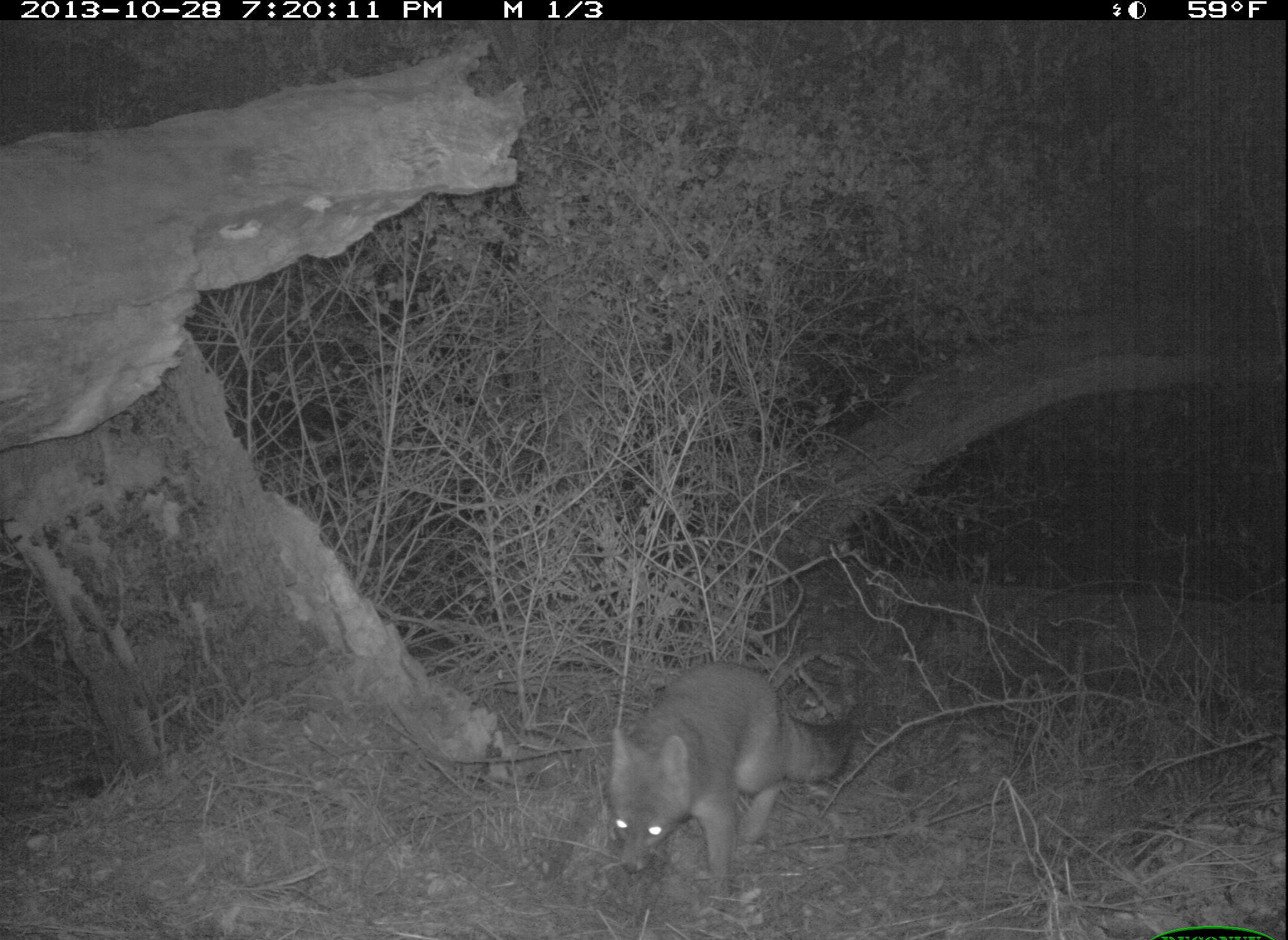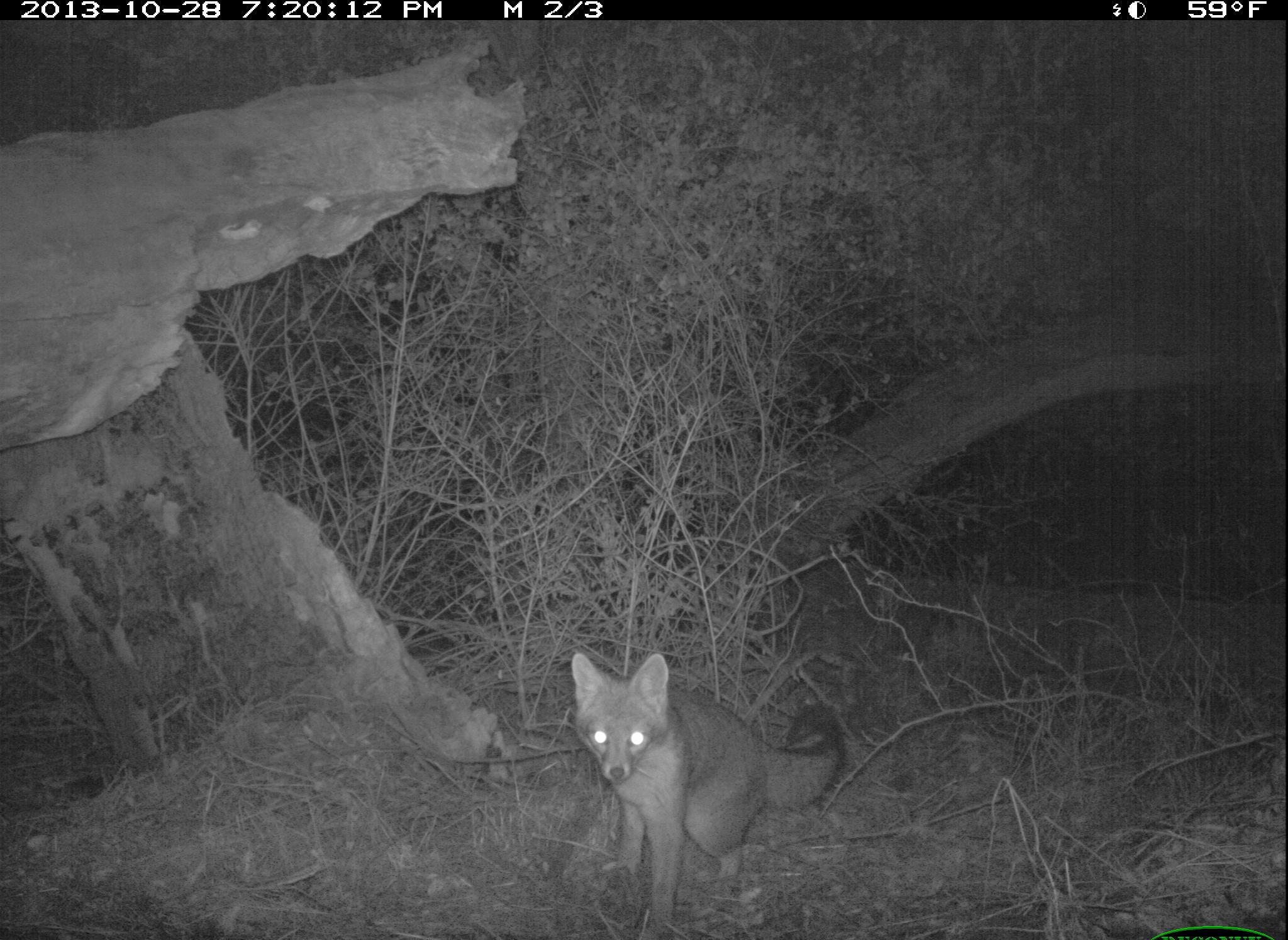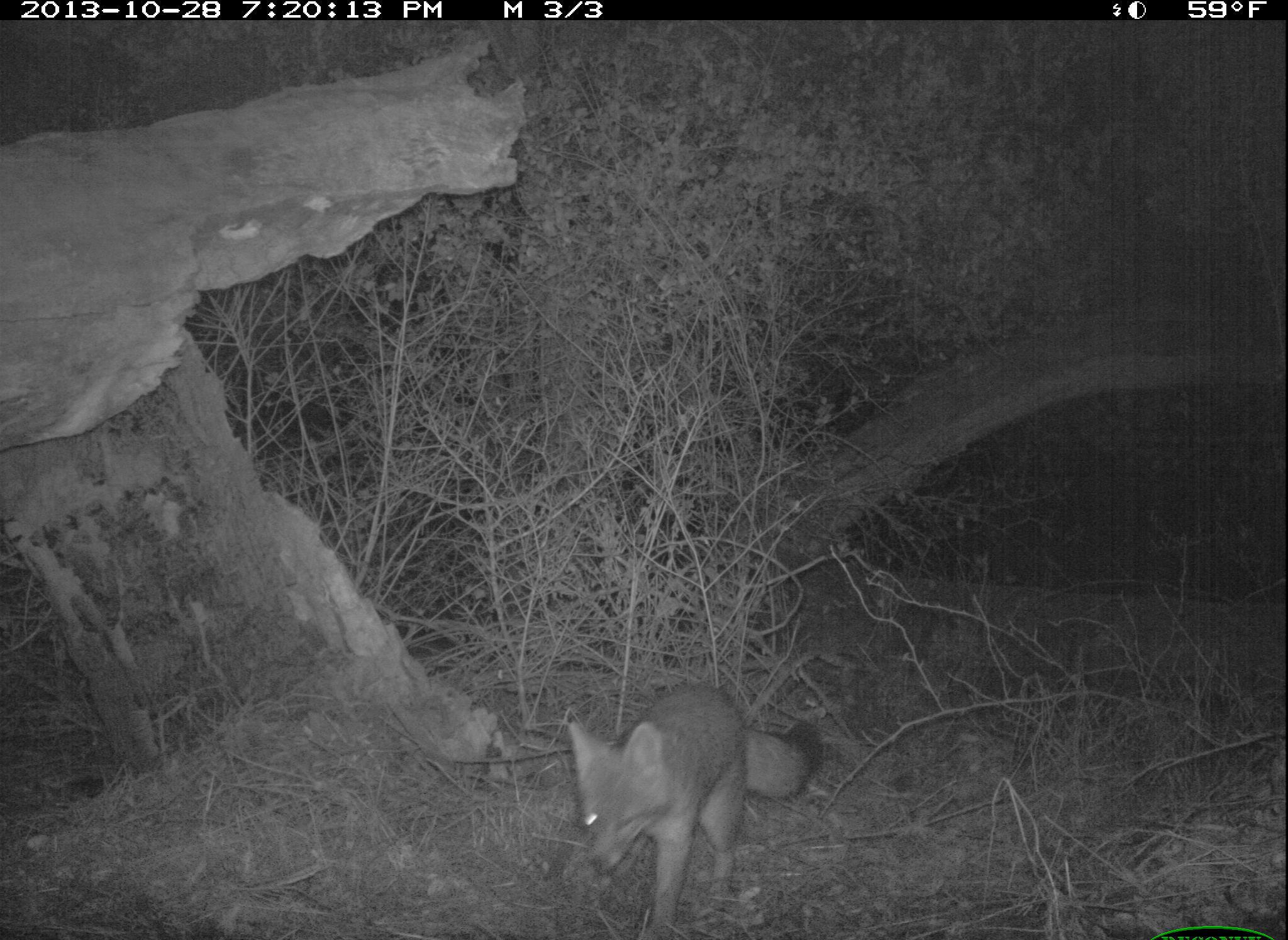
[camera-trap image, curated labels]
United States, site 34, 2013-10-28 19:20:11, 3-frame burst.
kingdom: Animalia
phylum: Chordata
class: Mammalia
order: Carnivora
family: Canidae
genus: Urocyon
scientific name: Urocyon cinereoargenteus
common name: gray fox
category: fox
Fox (gray fox) (Urocyon cinereoargenteus).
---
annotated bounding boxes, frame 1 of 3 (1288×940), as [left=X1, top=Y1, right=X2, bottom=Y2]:
fox: [left=606, top=661, right=862, bottom=889]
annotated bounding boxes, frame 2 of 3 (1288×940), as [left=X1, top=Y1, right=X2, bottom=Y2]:
fox: [left=570, top=652, right=845, bottom=931]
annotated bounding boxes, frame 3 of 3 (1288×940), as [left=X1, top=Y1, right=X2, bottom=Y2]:
fox: [left=565, top=684, right=822, bottom=939]